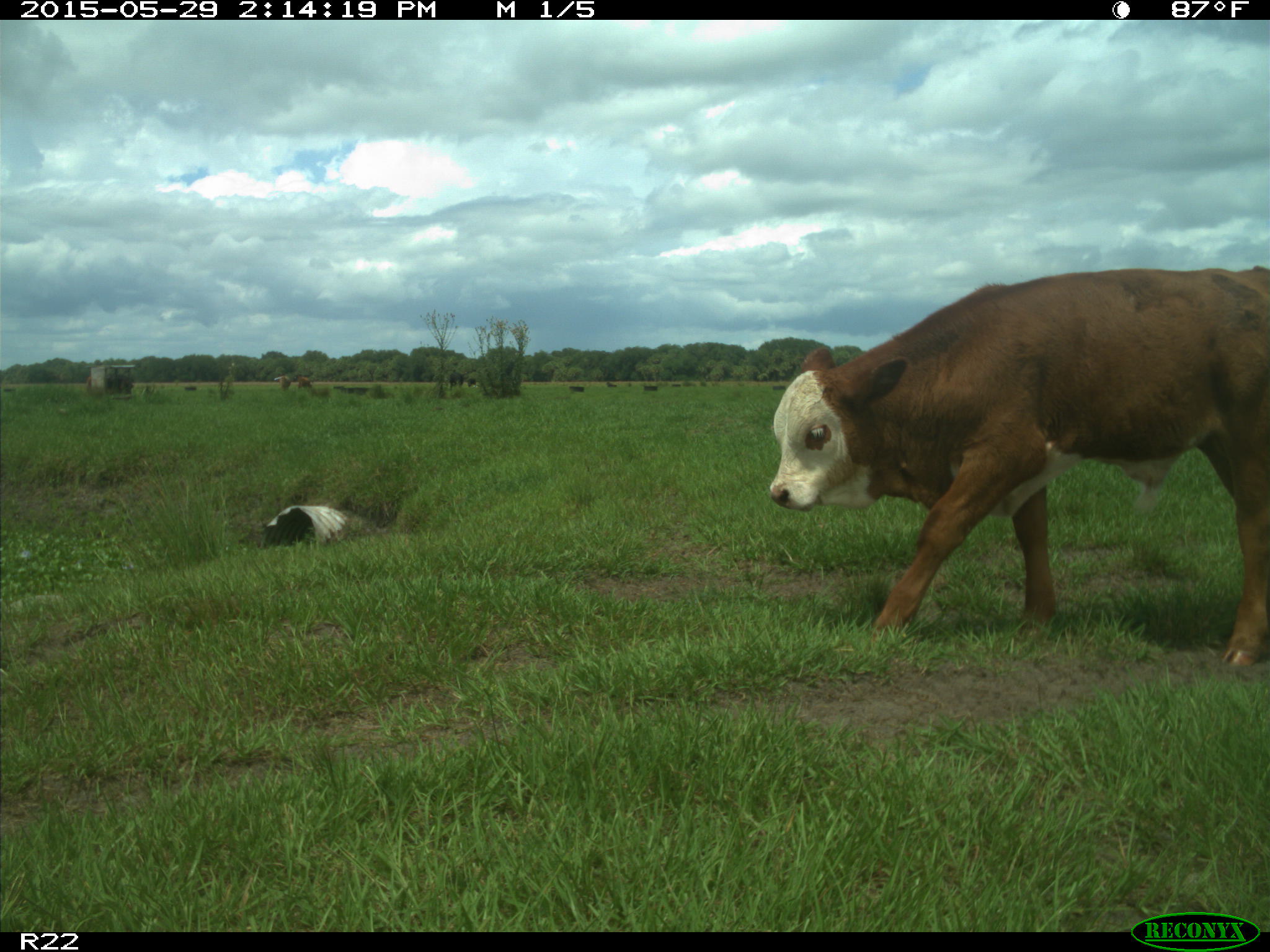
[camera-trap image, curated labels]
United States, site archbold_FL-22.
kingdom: Animalia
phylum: Chordata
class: Mammalia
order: Artiodactyla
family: Bovidae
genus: Bos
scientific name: Bos taurus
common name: domestic cow